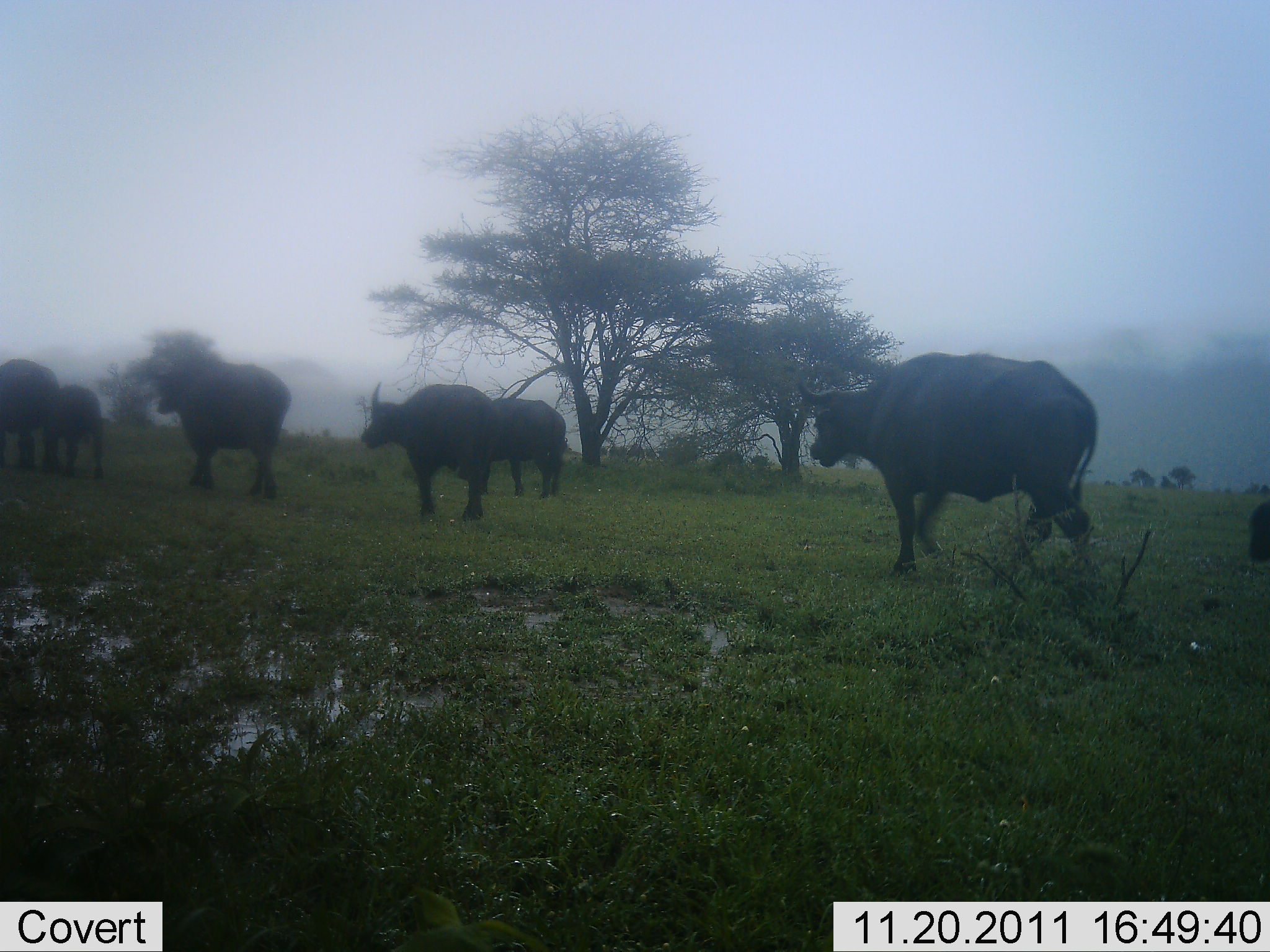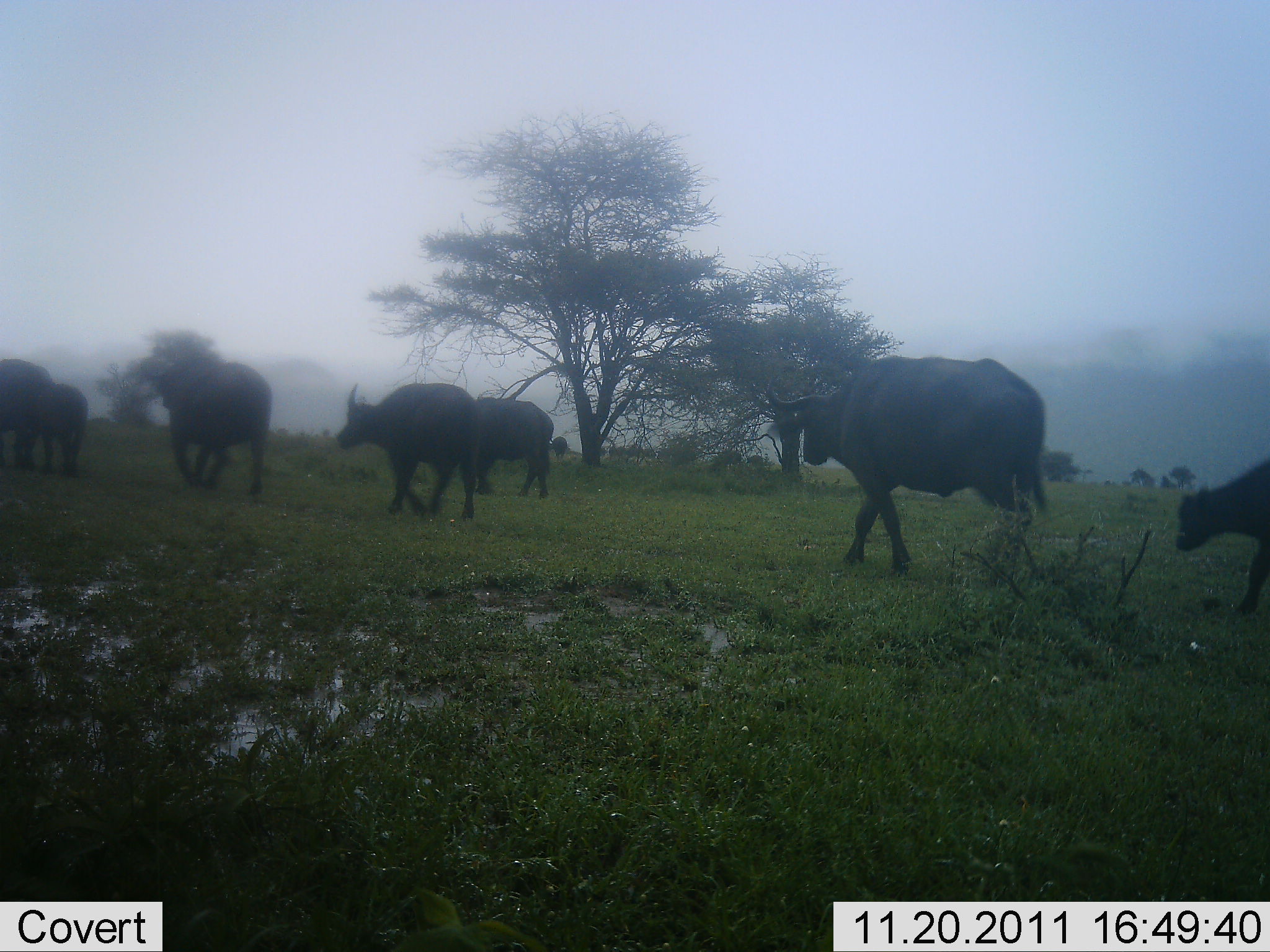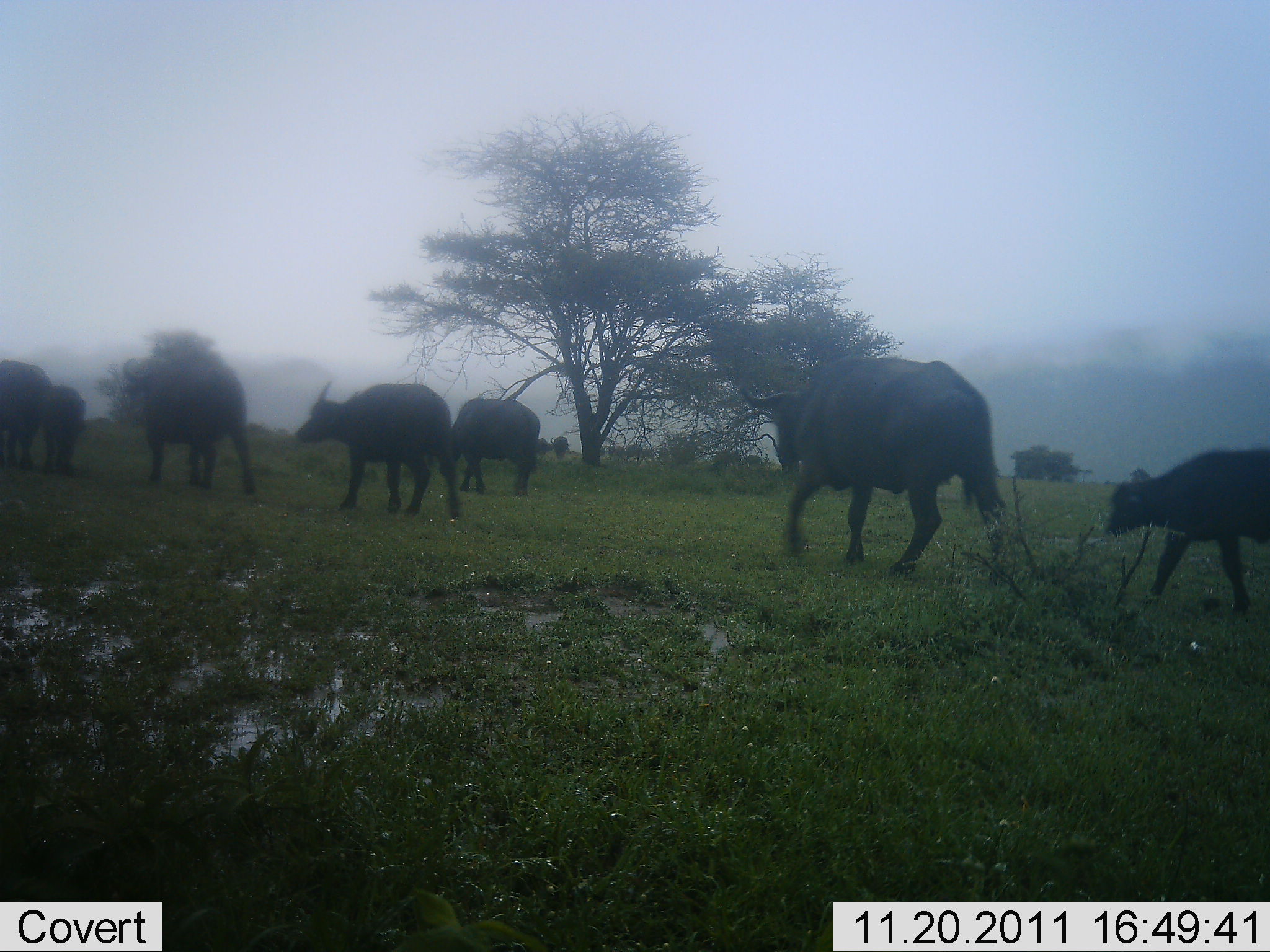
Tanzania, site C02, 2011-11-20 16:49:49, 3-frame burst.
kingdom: Animalia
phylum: Chordata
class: Mammalia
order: Artiodactyla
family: Bovidae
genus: Syncerus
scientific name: Syncerus caffer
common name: cape buffalo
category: buffalo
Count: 7.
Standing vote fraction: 5%.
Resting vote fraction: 0%.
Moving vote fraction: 100%.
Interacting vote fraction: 0%.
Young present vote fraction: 71%.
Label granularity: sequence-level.